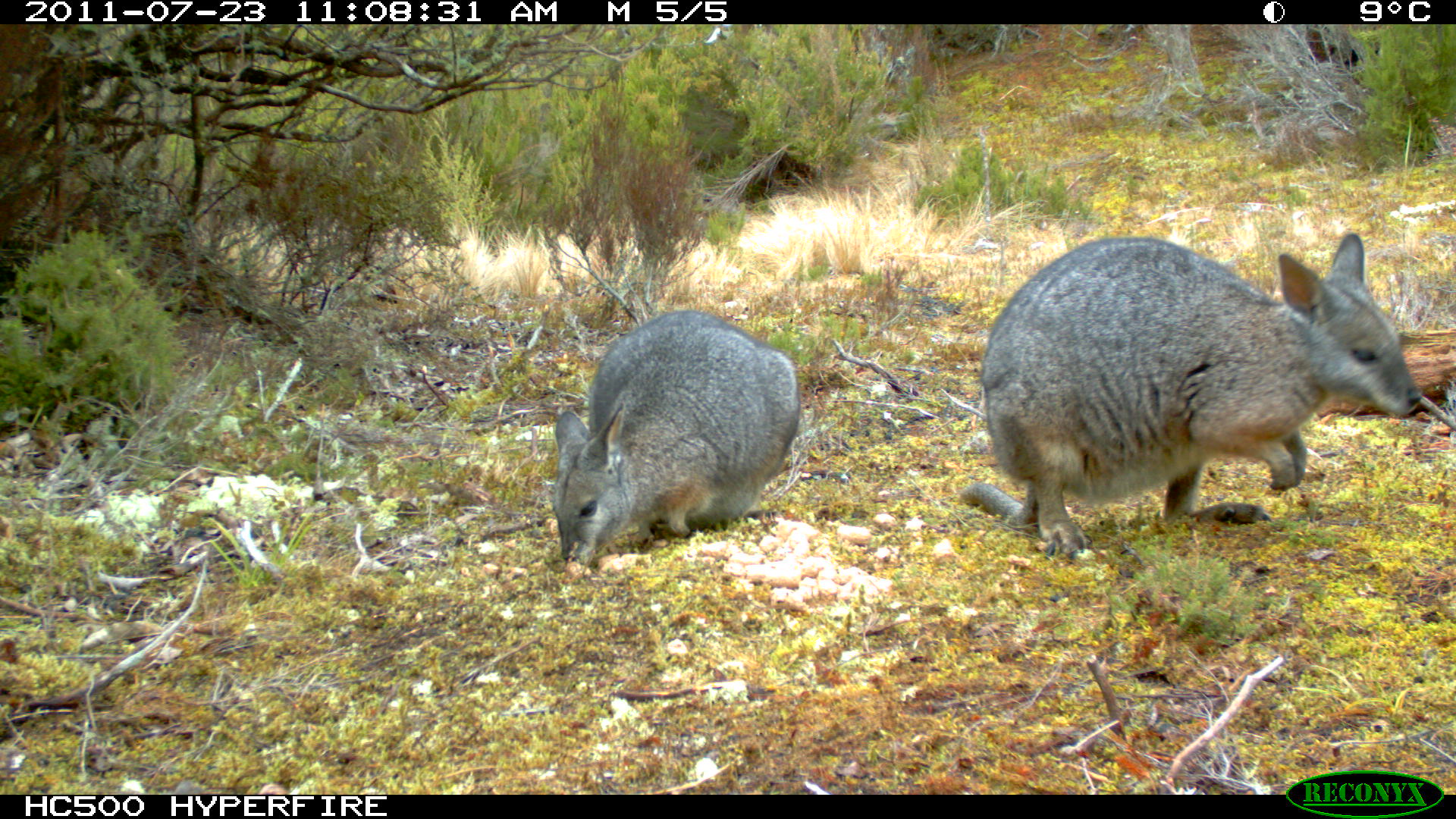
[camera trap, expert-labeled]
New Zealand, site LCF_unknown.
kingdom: Animalia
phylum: Chordata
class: Mammalia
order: Diprotodontia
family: Macropodidae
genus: Notamacropus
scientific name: Notamacropus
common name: wallaby